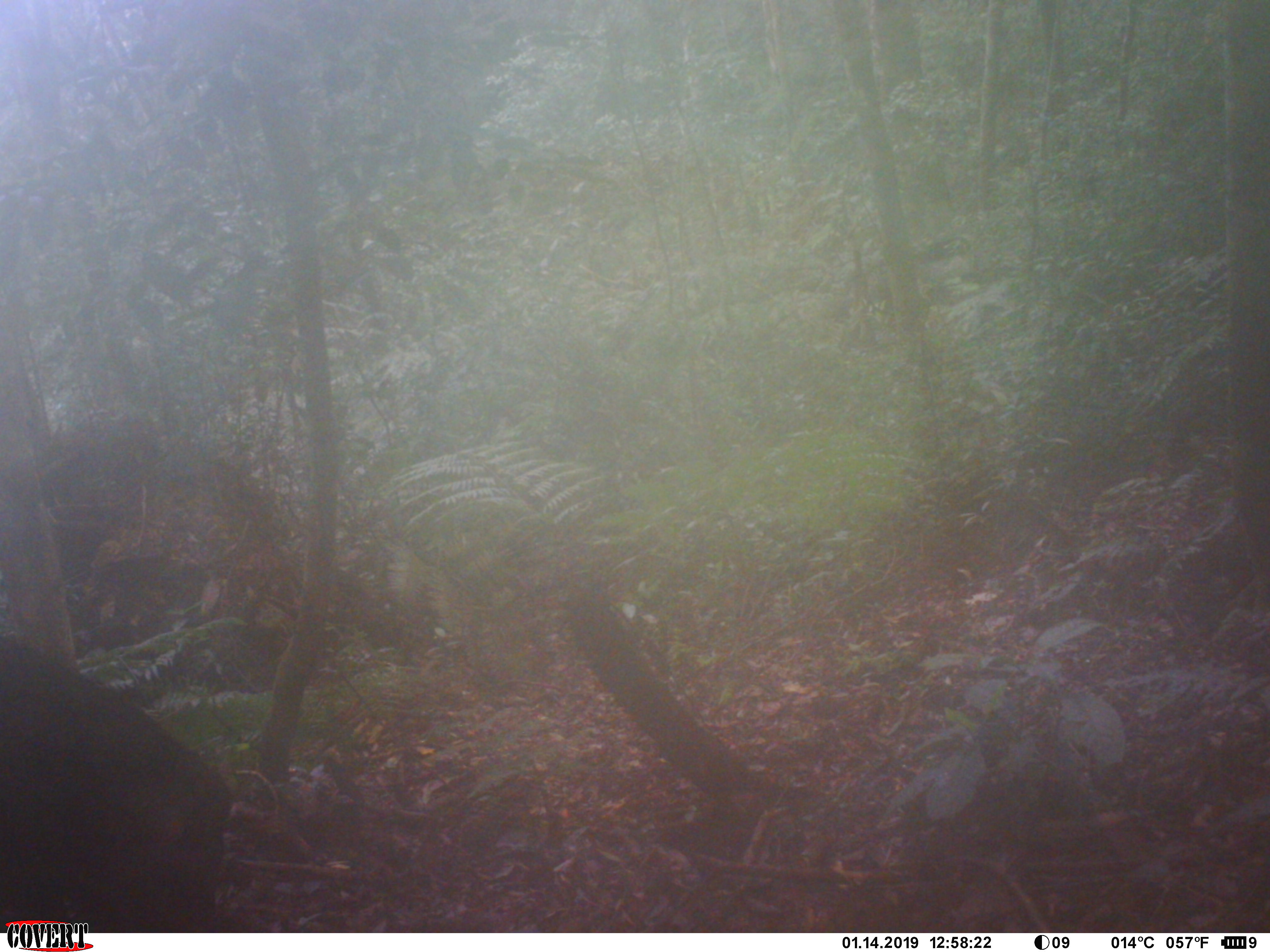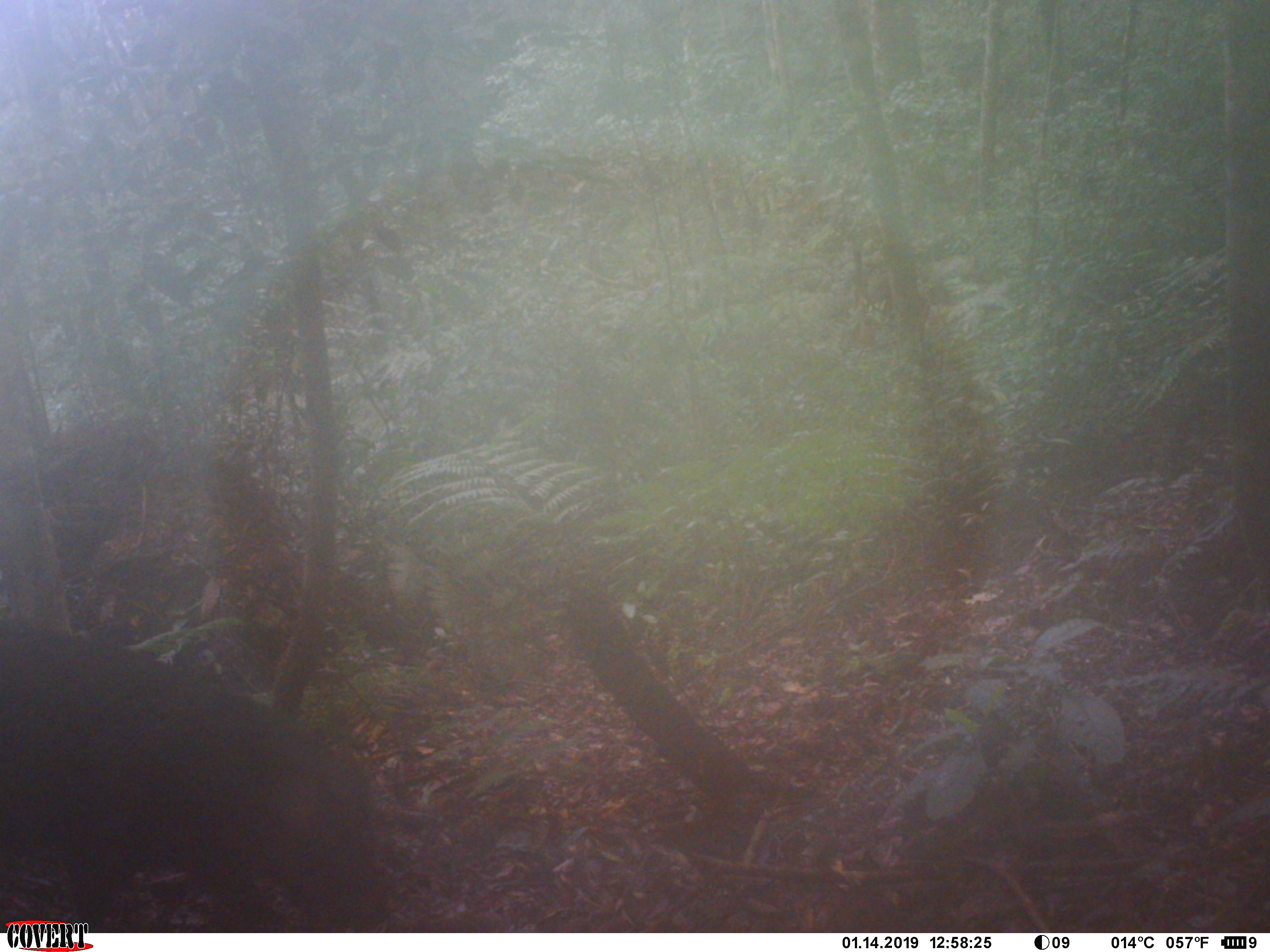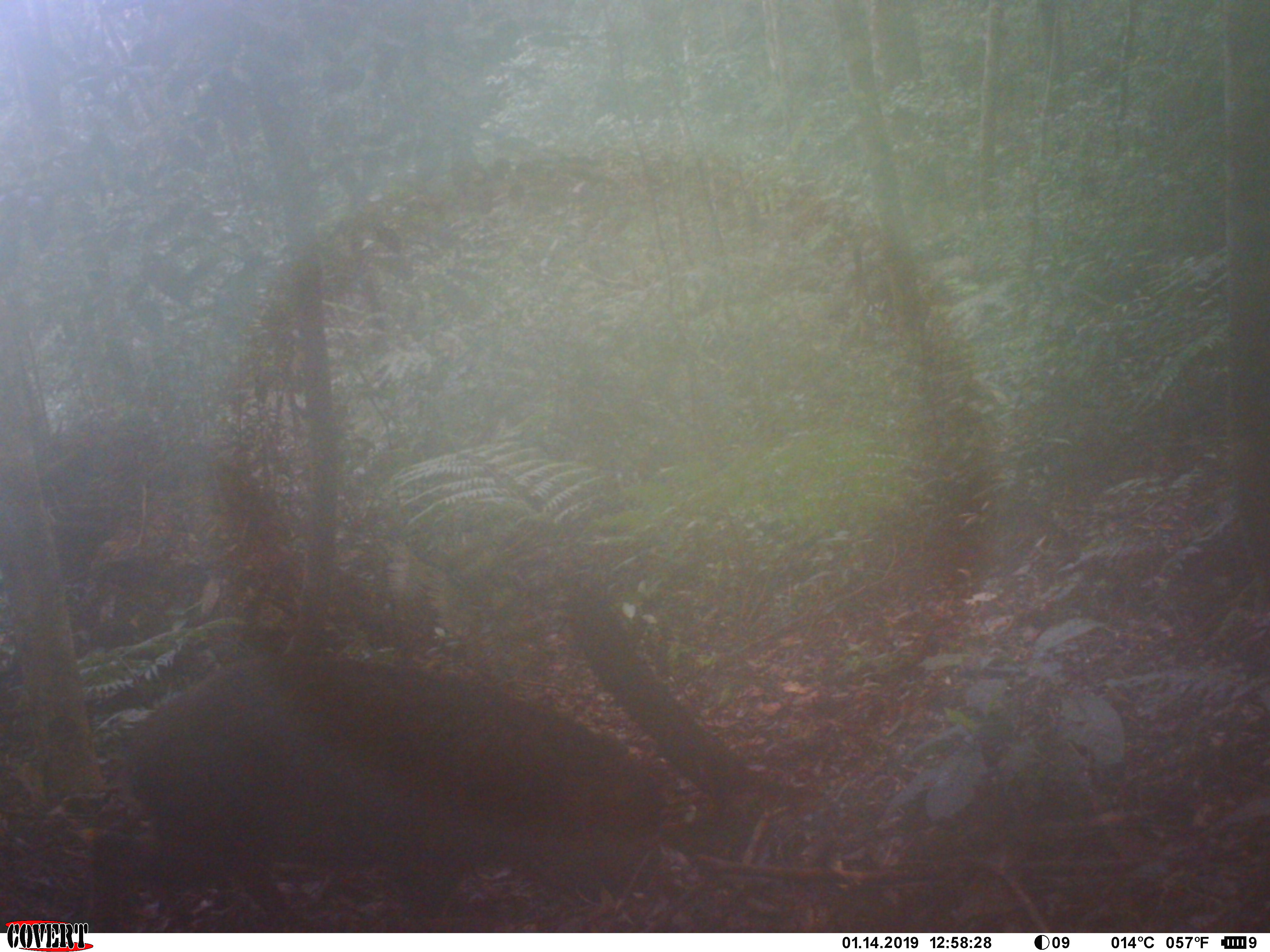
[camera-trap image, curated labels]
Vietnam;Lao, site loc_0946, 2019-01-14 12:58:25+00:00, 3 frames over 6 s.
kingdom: Animalia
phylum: Chordata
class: Mammalia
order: Artiodactyla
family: Suidae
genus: Sus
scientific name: Sus scrofa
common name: eurasian wild pig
Eurasian wild pig (Sus scrofa). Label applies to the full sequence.